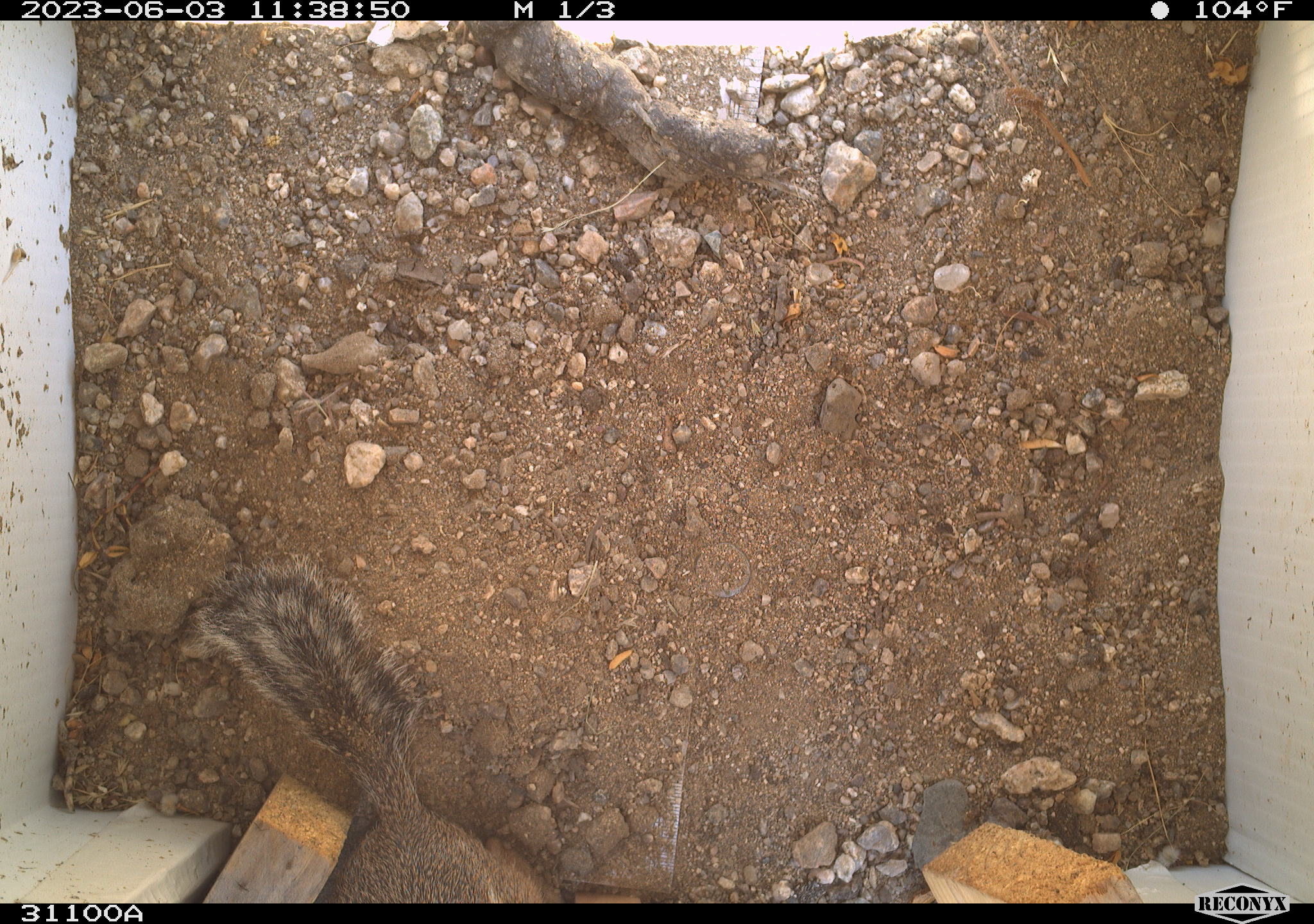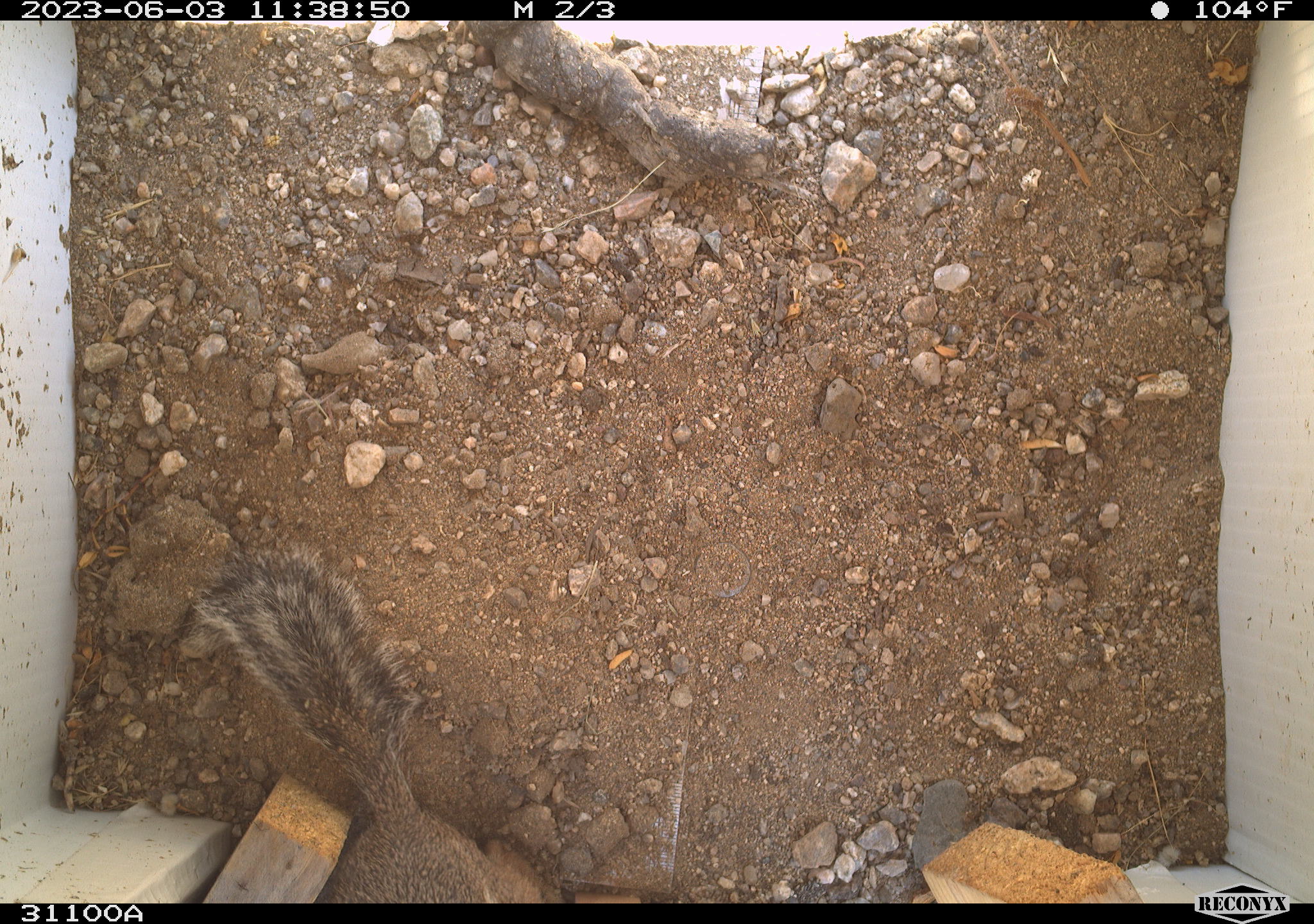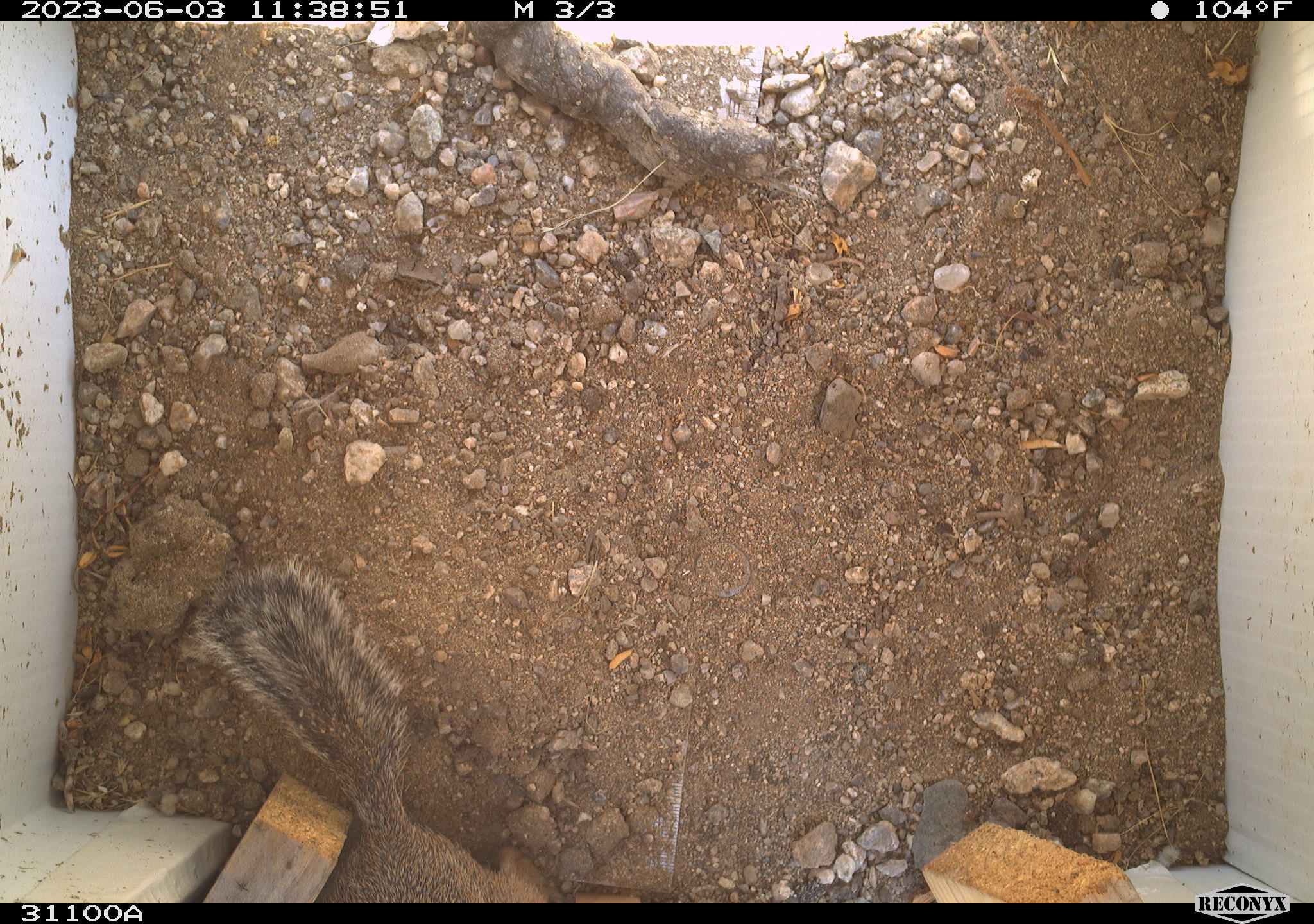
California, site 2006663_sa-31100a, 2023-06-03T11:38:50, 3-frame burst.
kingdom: Animalia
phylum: Chordata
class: Mammalia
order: Rodentia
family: Sciuridae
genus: Ammospermophilus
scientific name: Ammospermophilus leucurus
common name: white-tailed antelope squirrel